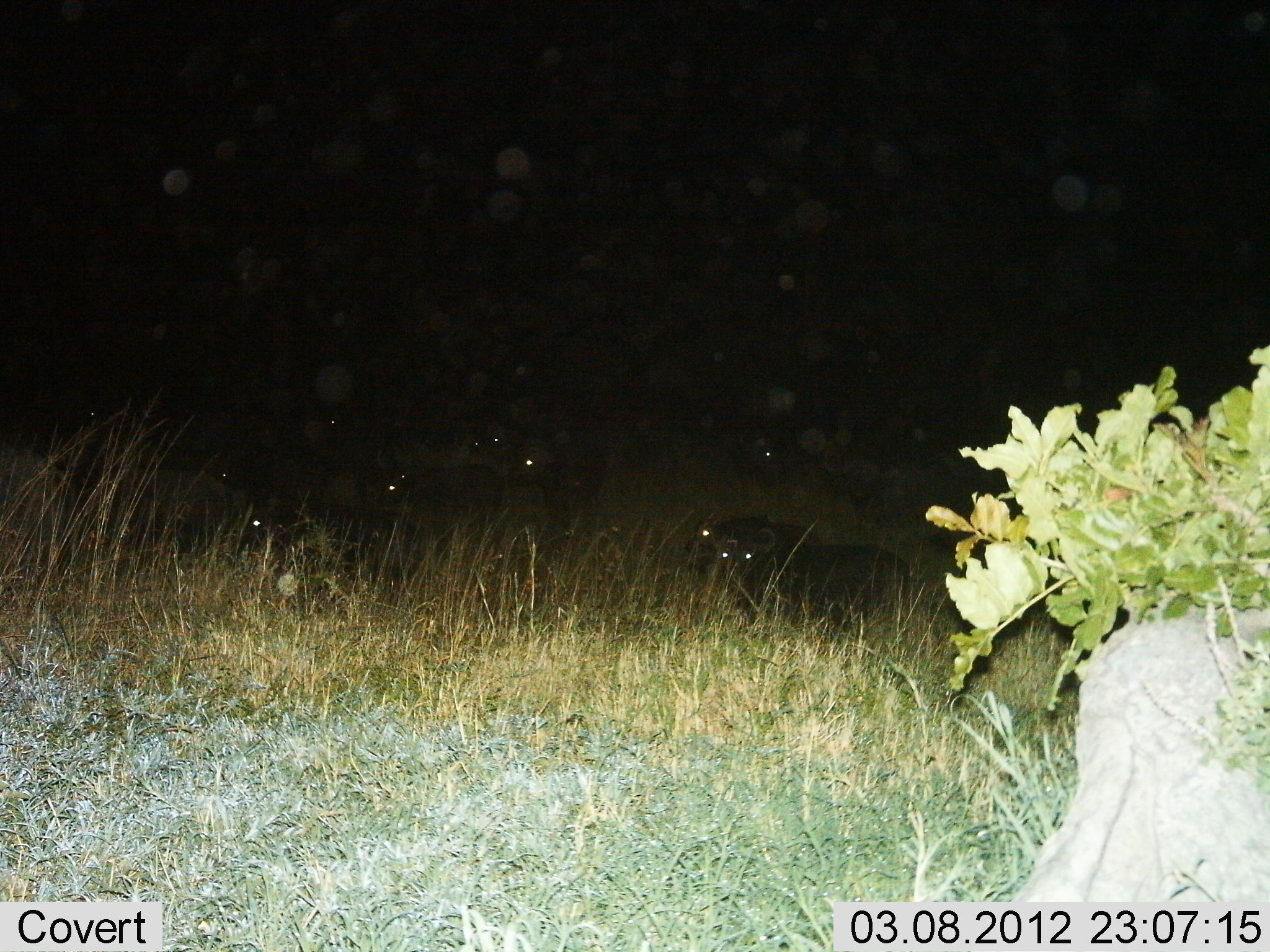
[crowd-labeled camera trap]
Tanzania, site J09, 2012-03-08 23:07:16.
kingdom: Animalia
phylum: Chordata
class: Mammalia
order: Artiodactyla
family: Bovidae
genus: Connochaetes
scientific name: Connochaetes taurinus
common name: blue wildebeest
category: wildebeest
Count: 10.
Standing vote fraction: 27%.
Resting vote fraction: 93%.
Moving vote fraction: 0%.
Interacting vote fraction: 0%.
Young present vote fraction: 0%.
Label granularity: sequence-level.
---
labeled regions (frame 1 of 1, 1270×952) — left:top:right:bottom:
animal: 721:529:909:637; 87:465:263:561; 684:511:821:576; 383:465:506:516